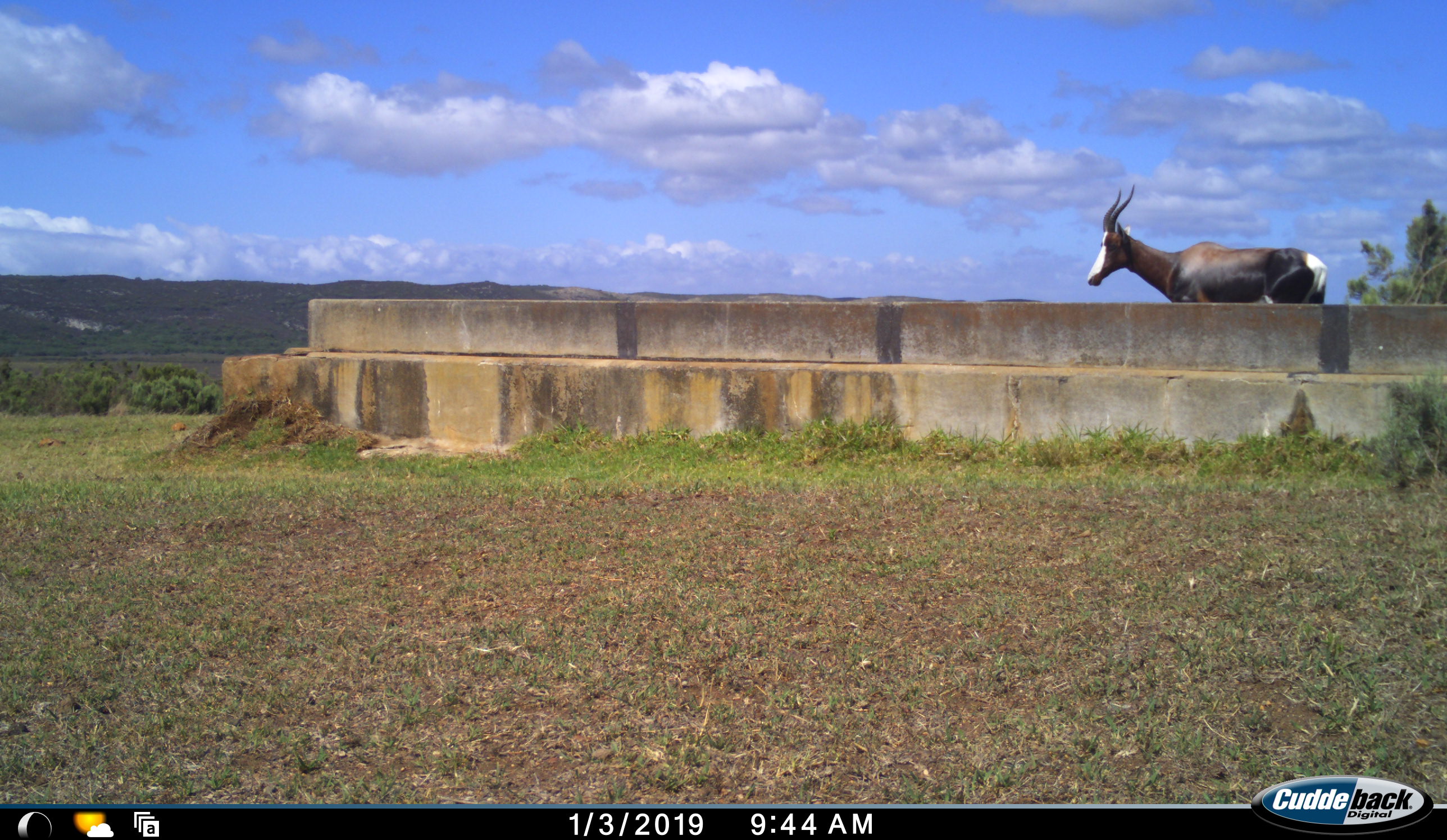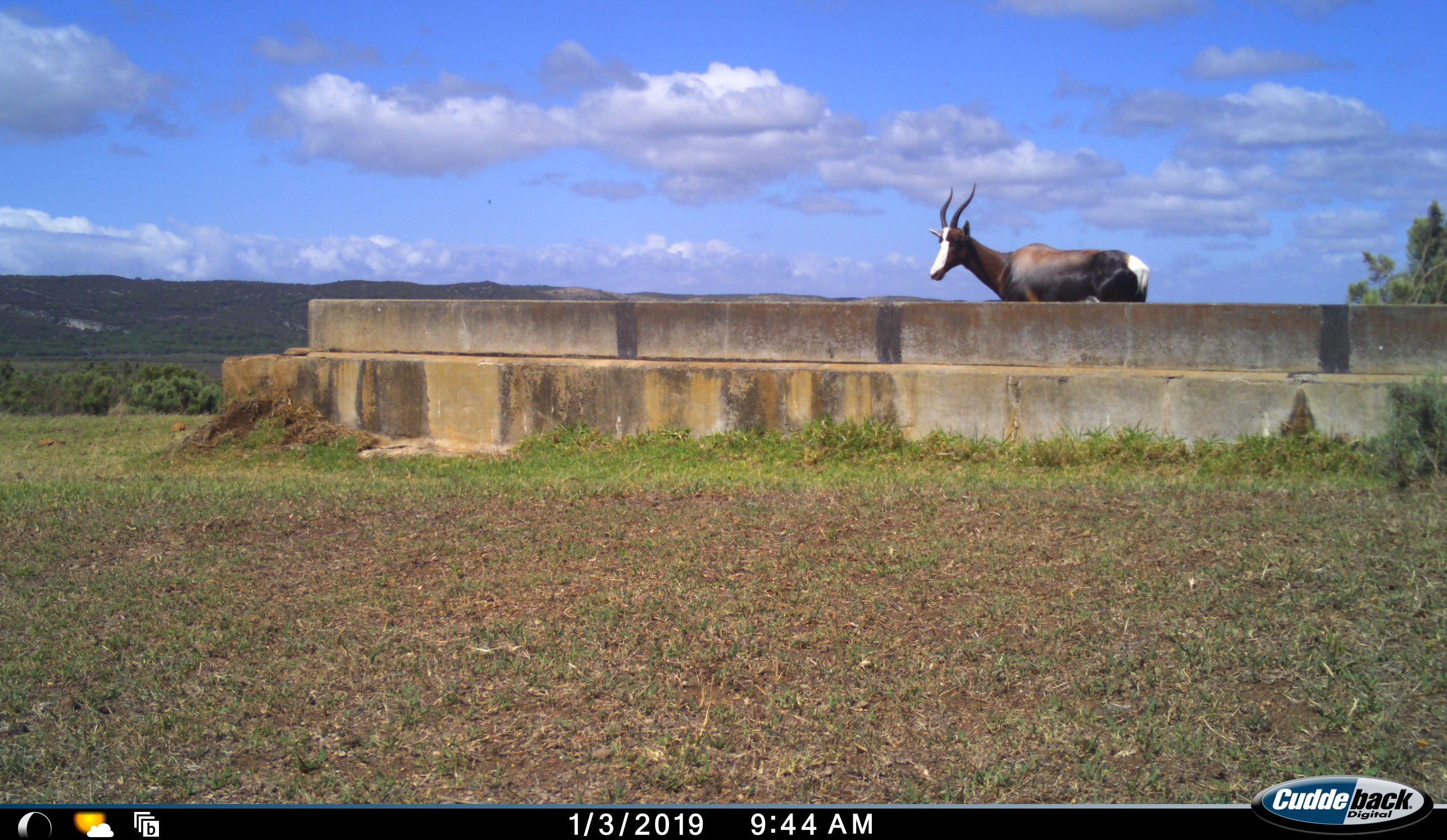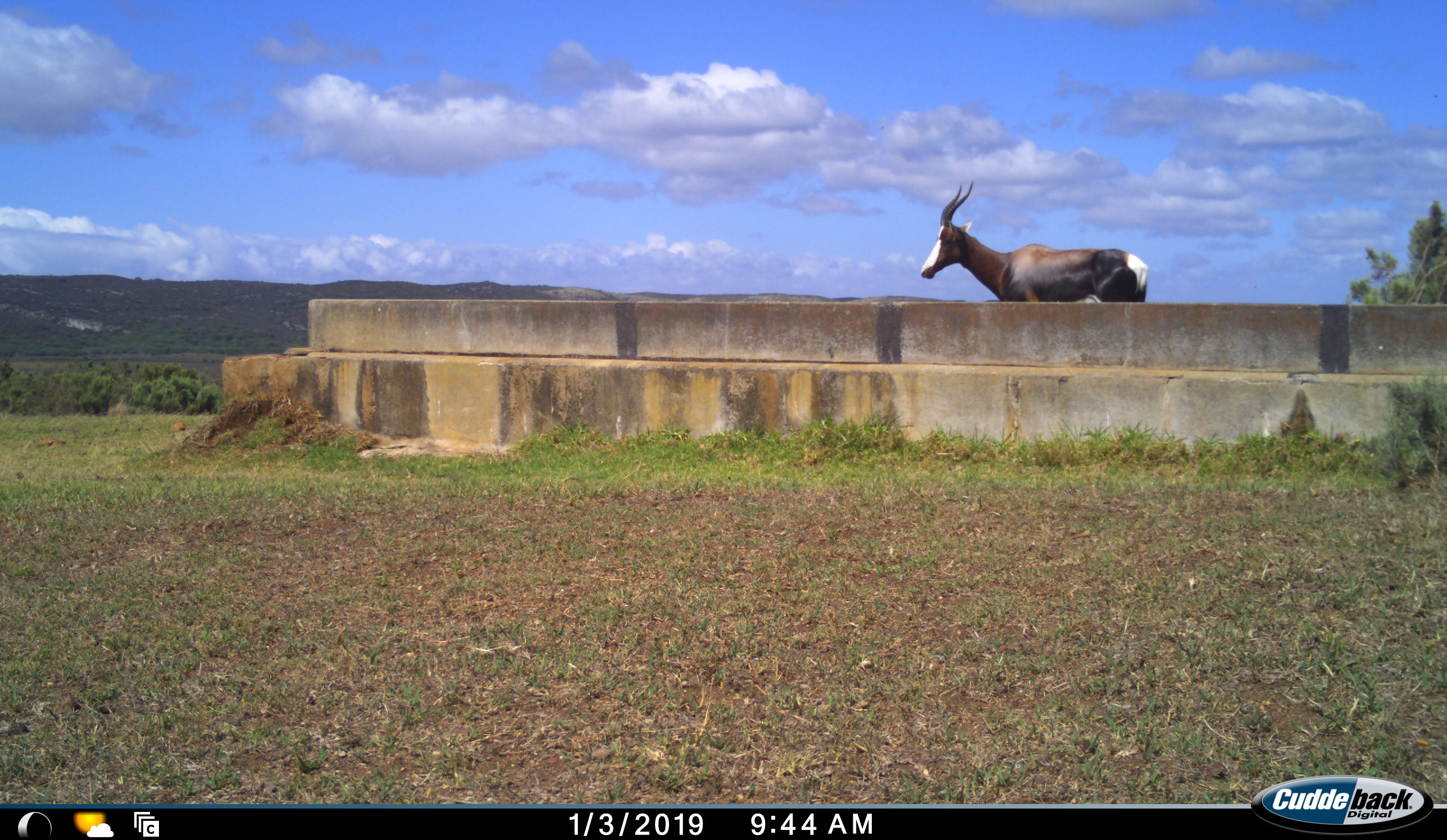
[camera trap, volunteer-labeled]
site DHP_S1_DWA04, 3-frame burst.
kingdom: Animalia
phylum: Chordata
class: Mammalia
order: Artiodactyla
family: Bovidae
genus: Damaliscus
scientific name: Damaliscus pygargus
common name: bontebok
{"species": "bontebok (Damaliscus pygargus)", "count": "1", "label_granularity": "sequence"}